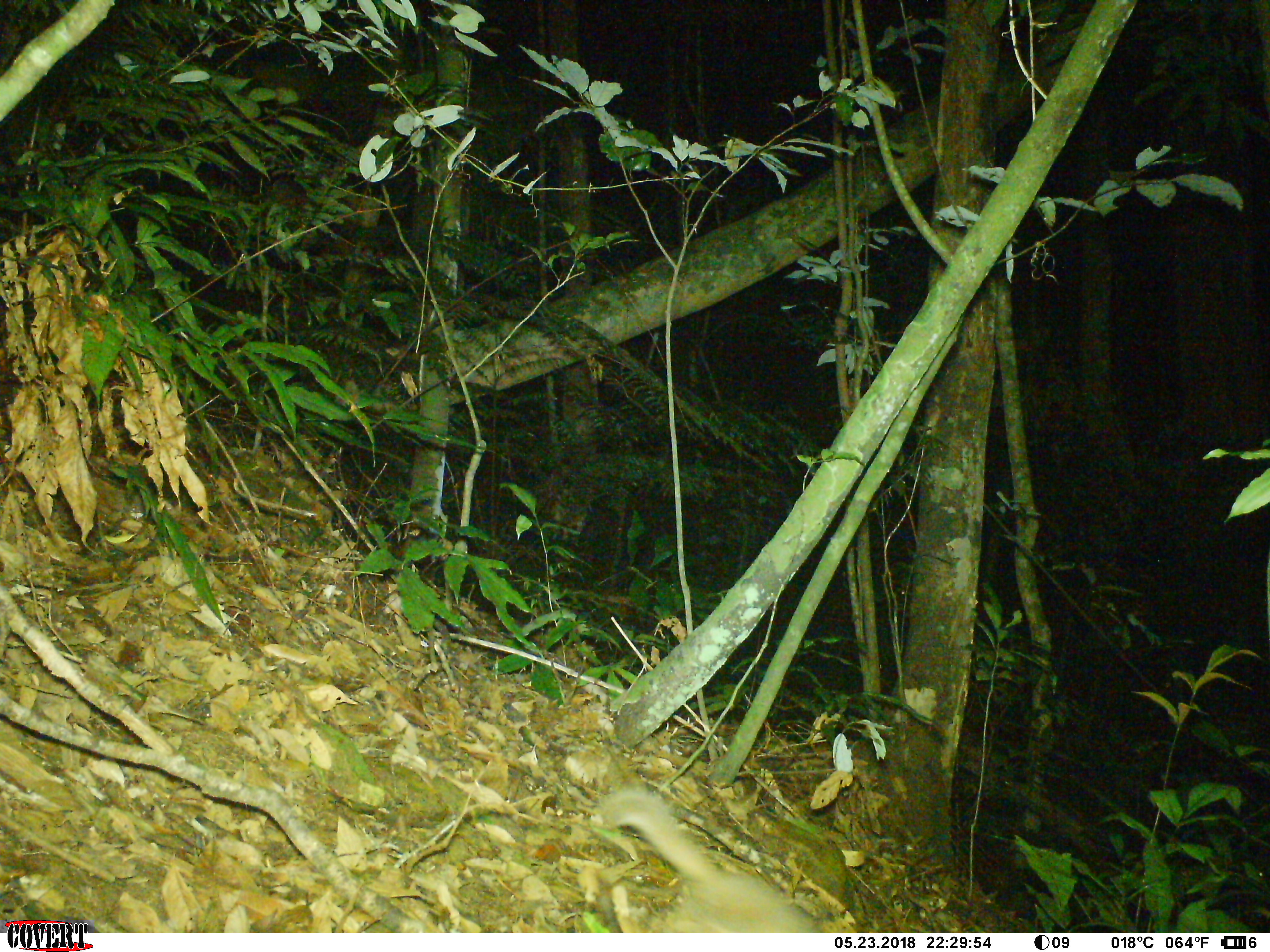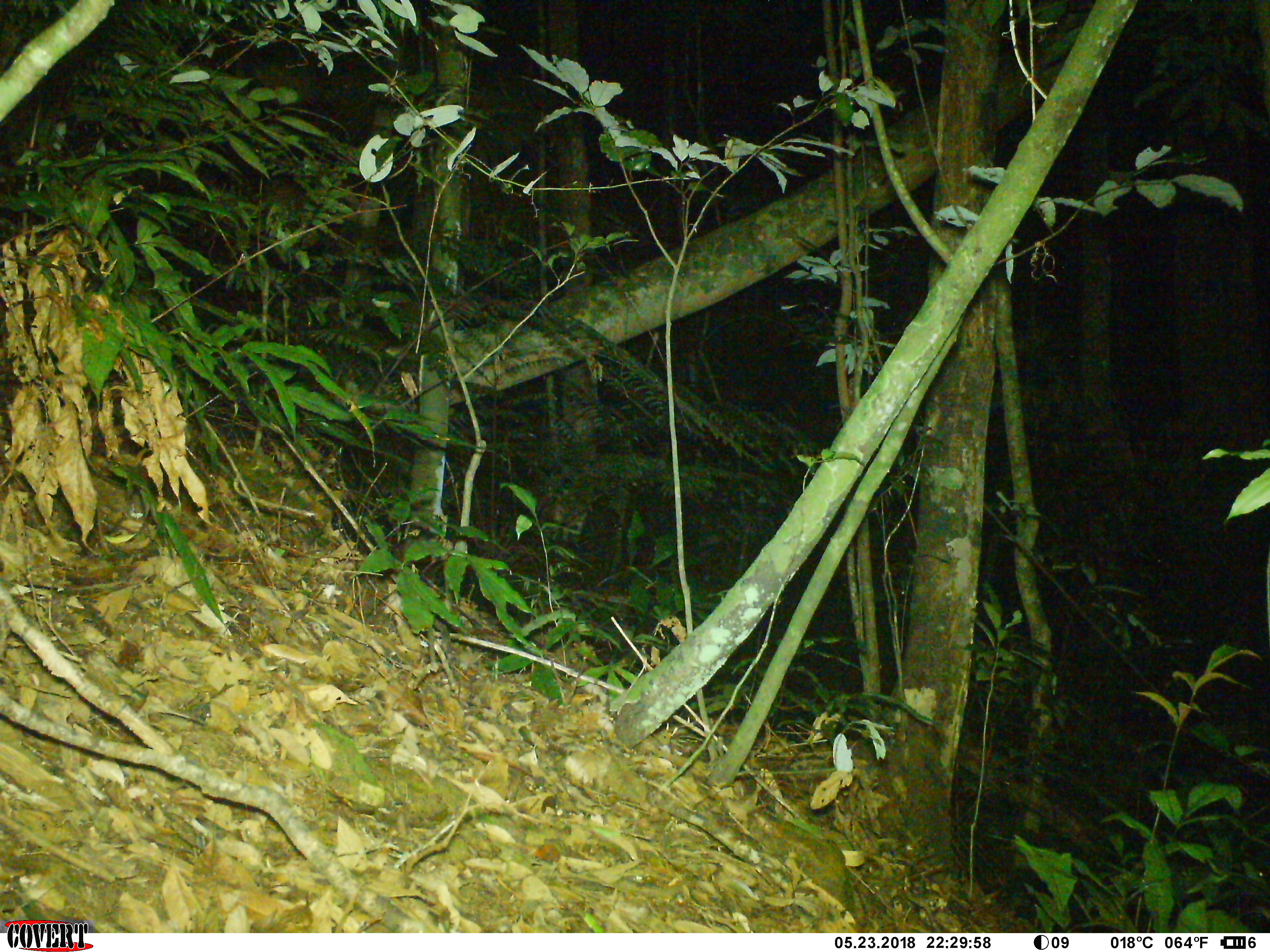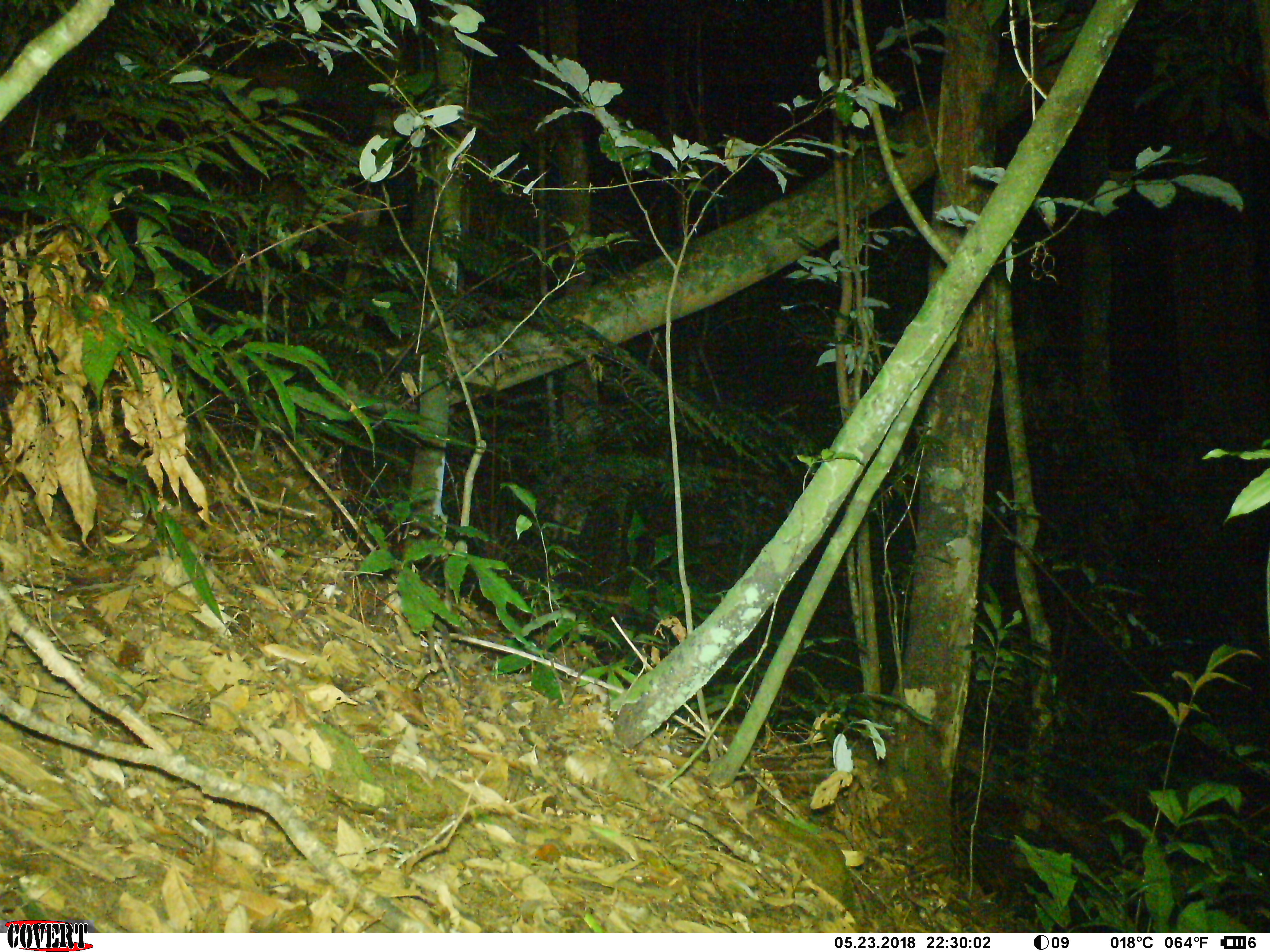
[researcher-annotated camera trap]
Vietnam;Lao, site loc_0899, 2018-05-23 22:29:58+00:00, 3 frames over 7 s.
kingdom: Animalia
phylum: Chordata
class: Mammalia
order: Carnivora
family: Mustelidae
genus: Melogale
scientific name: Melogale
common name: ferret badger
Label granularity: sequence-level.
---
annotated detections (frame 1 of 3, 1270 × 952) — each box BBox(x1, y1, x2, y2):
ferret badger: BBox(596, 783, 822, 933)